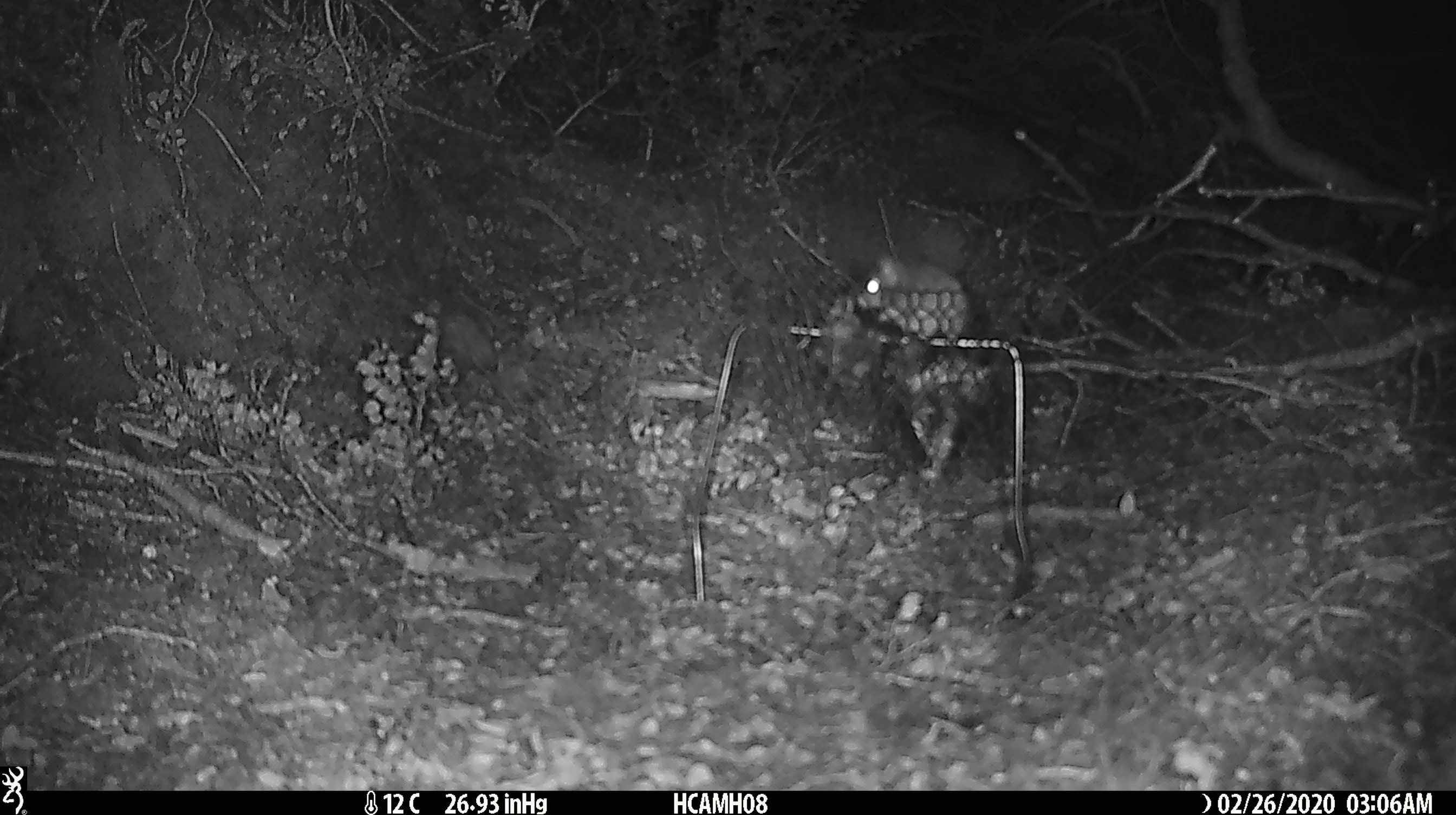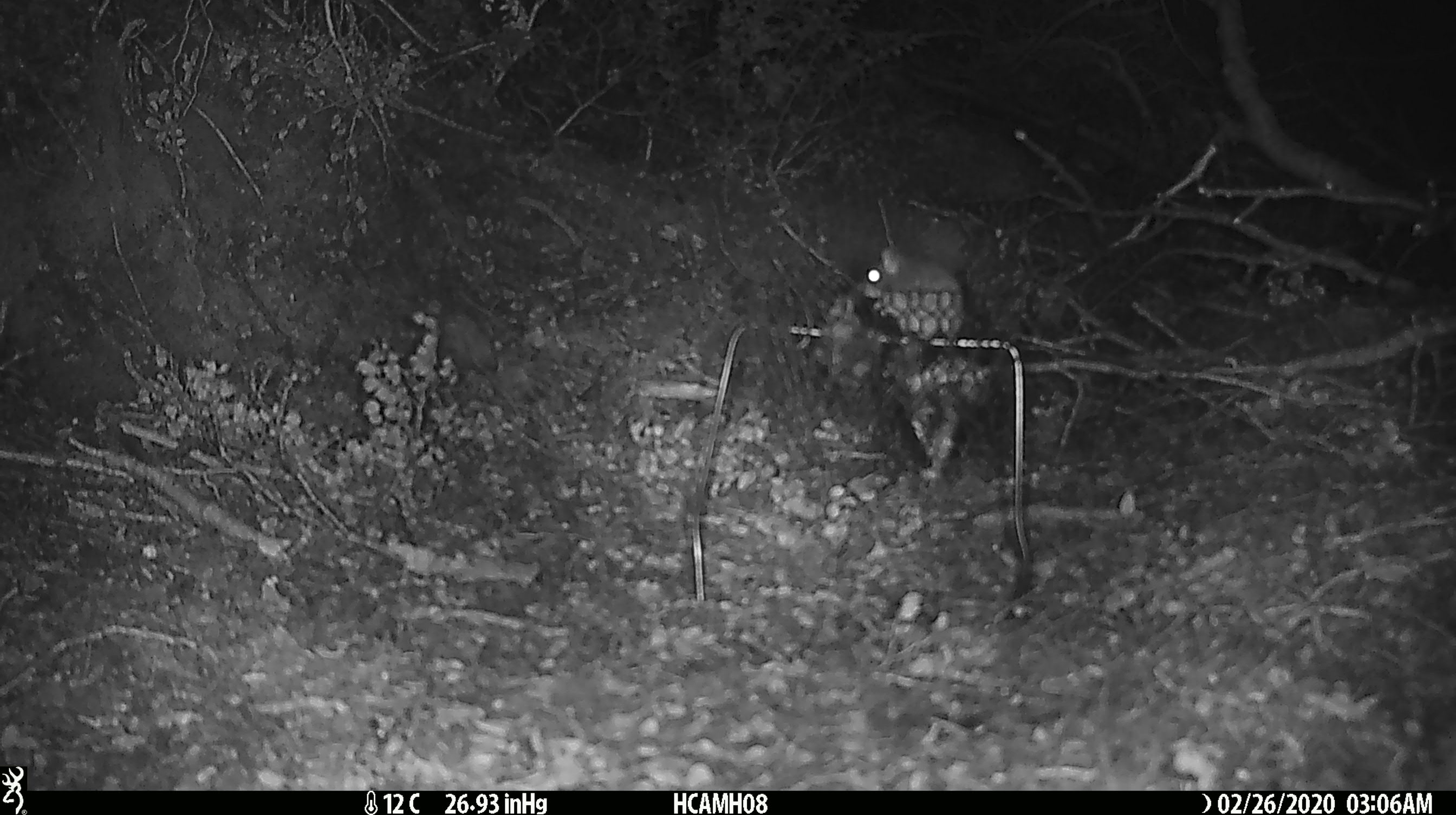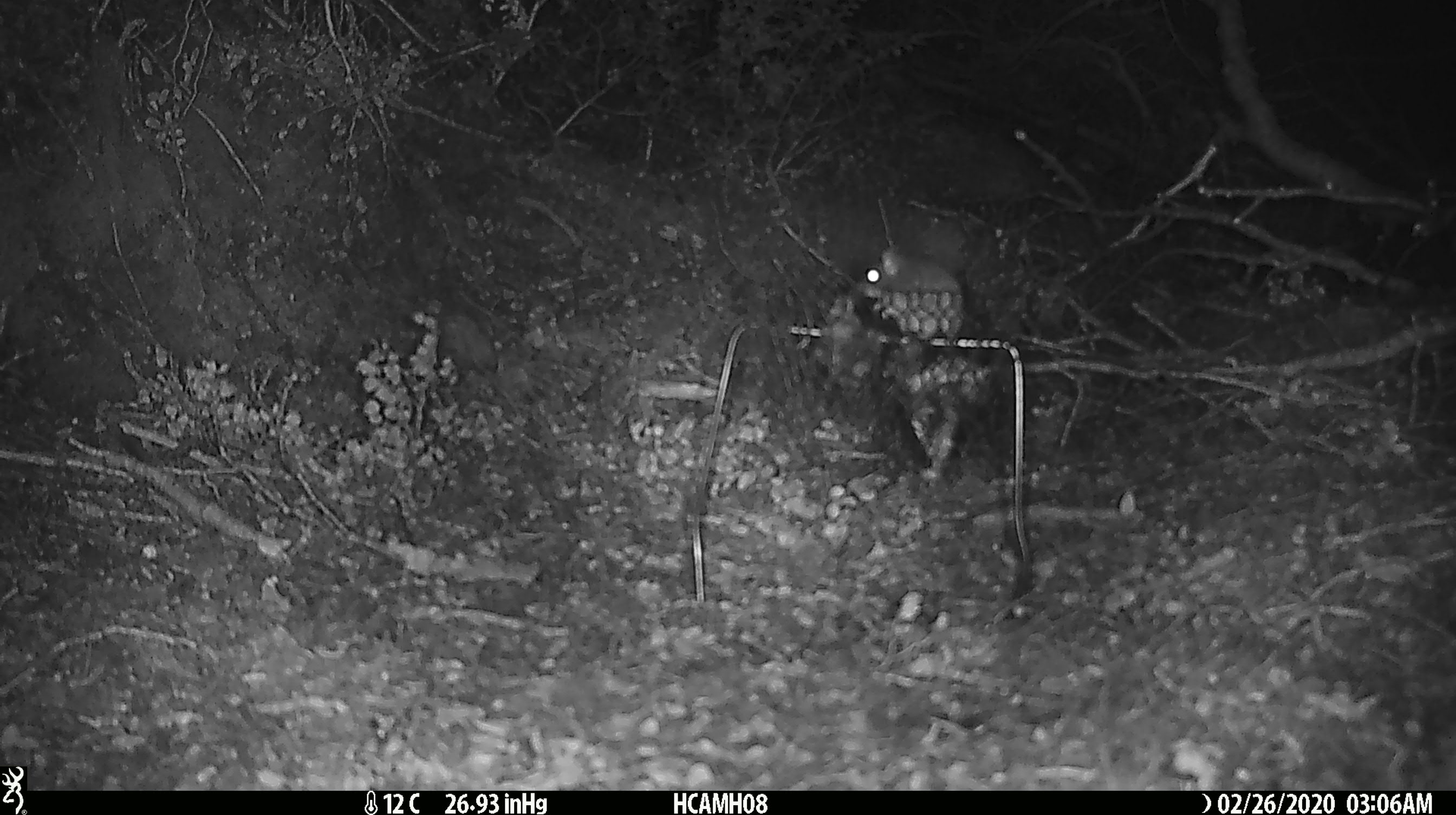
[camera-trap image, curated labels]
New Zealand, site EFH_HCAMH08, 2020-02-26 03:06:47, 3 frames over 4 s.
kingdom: Animalia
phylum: Chordata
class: Mammalia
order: Rodentia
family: Muridae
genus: Mus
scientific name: Mus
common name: mouse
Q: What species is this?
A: Mouse (Mus).